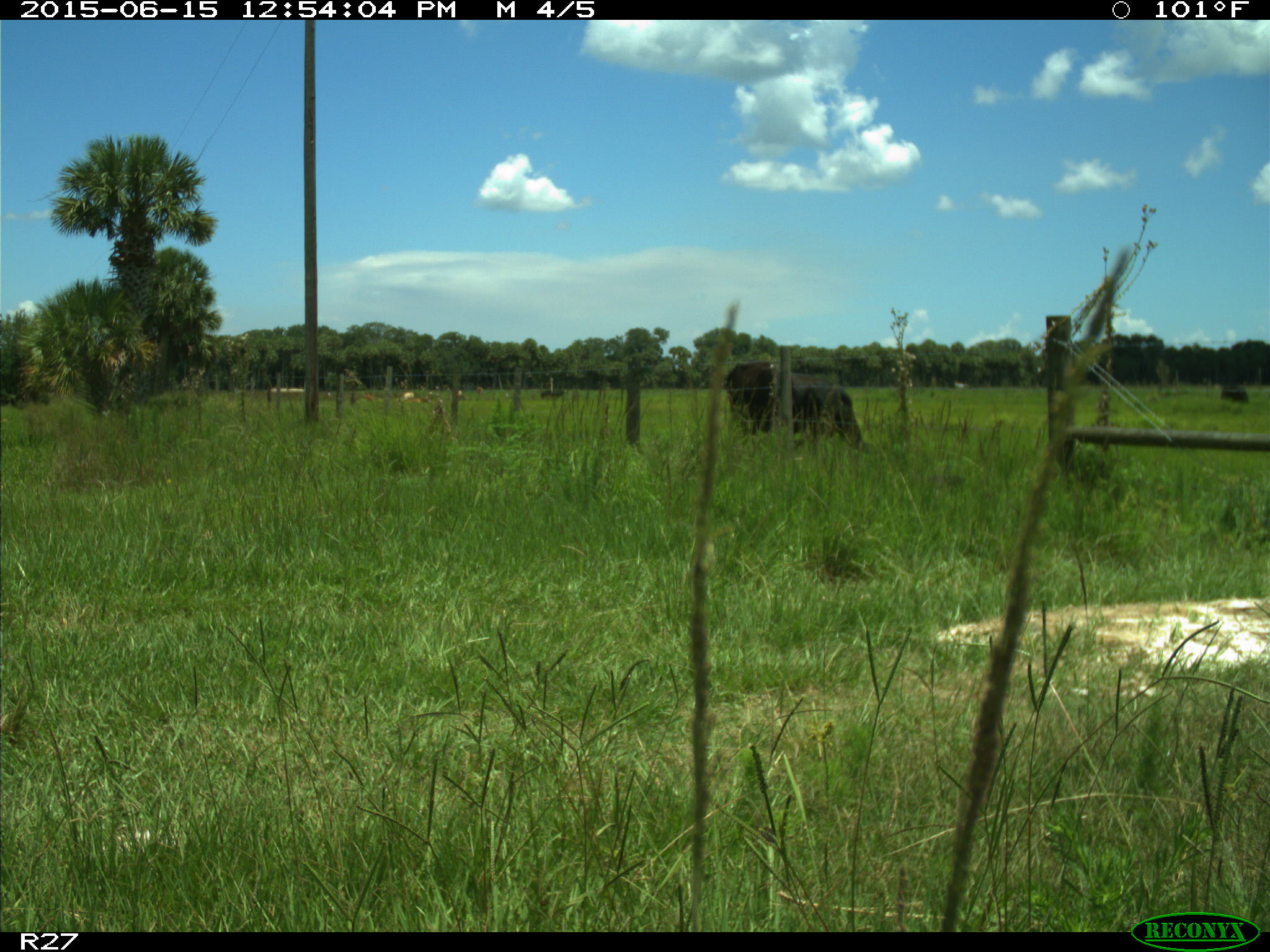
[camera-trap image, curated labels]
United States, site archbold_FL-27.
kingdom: Animalia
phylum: Chordata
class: Mammalia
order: Artiodactyla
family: Bovidae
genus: Bos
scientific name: Bos taurus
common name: domestic cow